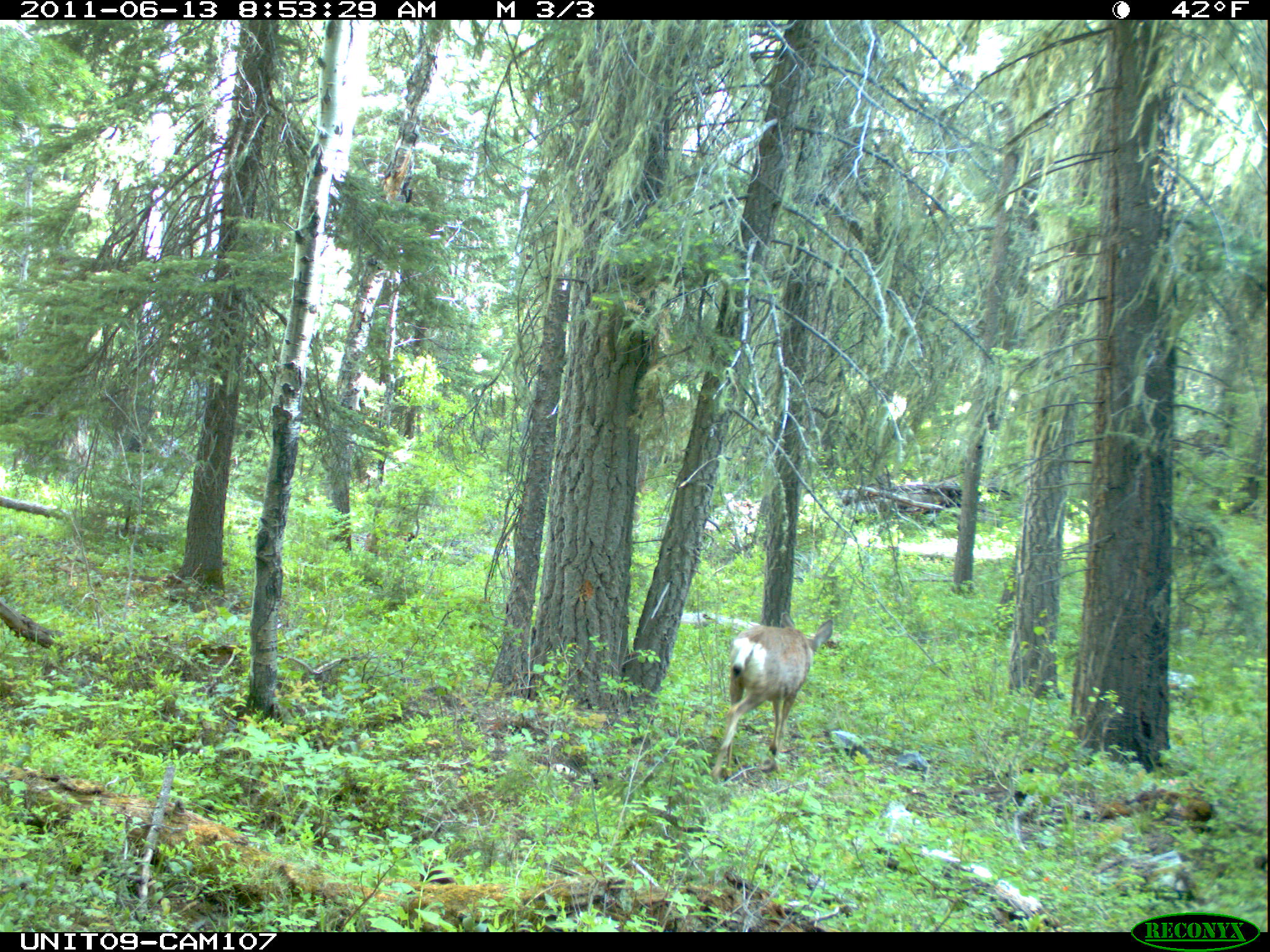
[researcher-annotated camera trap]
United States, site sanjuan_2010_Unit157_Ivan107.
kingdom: Animalia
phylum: Chordata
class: Mammalia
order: Artiodactyla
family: Cervidae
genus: Odocoileus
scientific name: Odocoileus hemionus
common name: mule deer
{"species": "Odocoileus hemionus (mule deer)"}